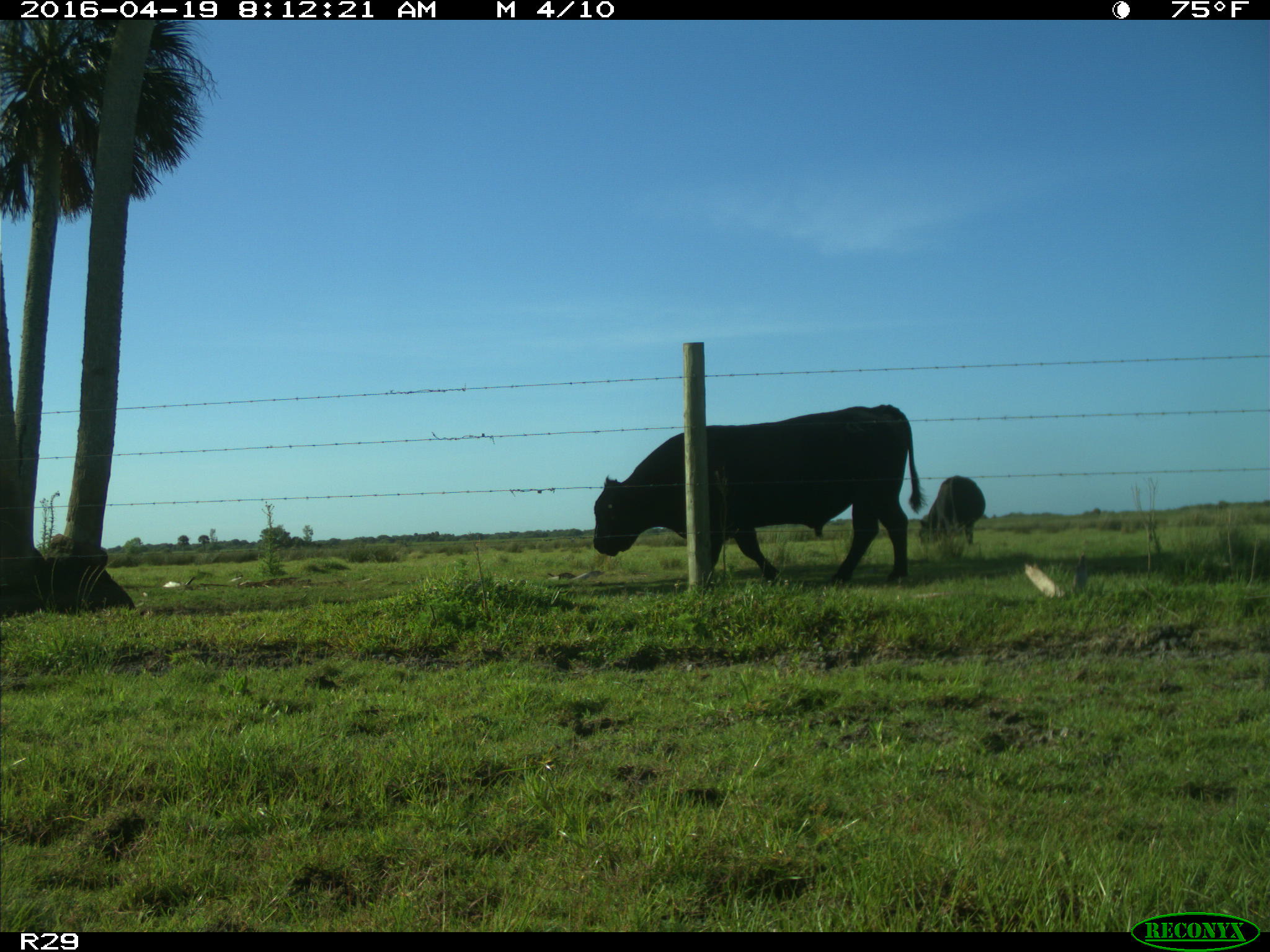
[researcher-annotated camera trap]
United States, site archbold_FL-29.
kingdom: Animalia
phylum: Chordata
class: Mammalia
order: Artiodactyla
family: Bovidae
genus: Bos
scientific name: Bos taurus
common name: domestic cow